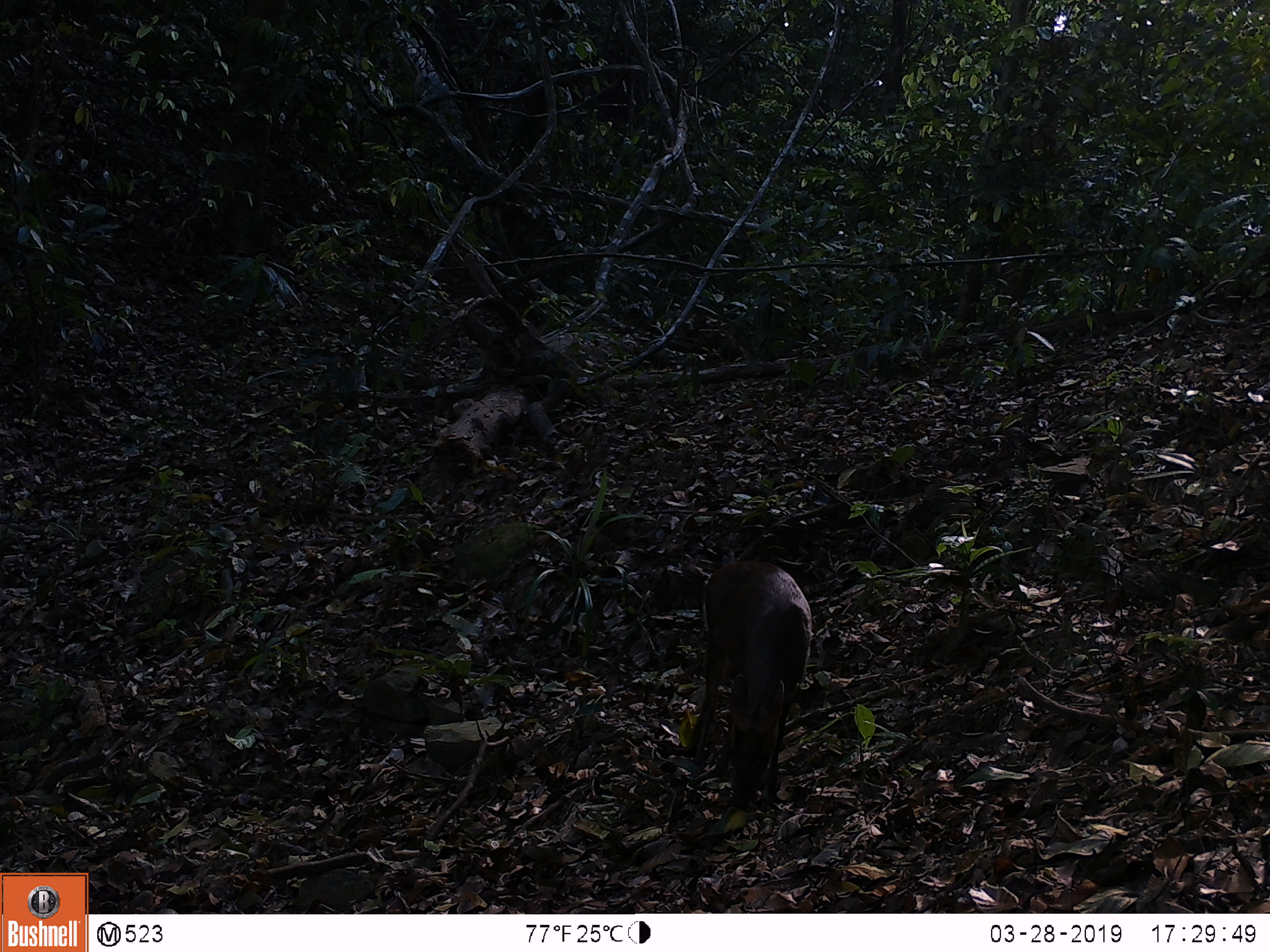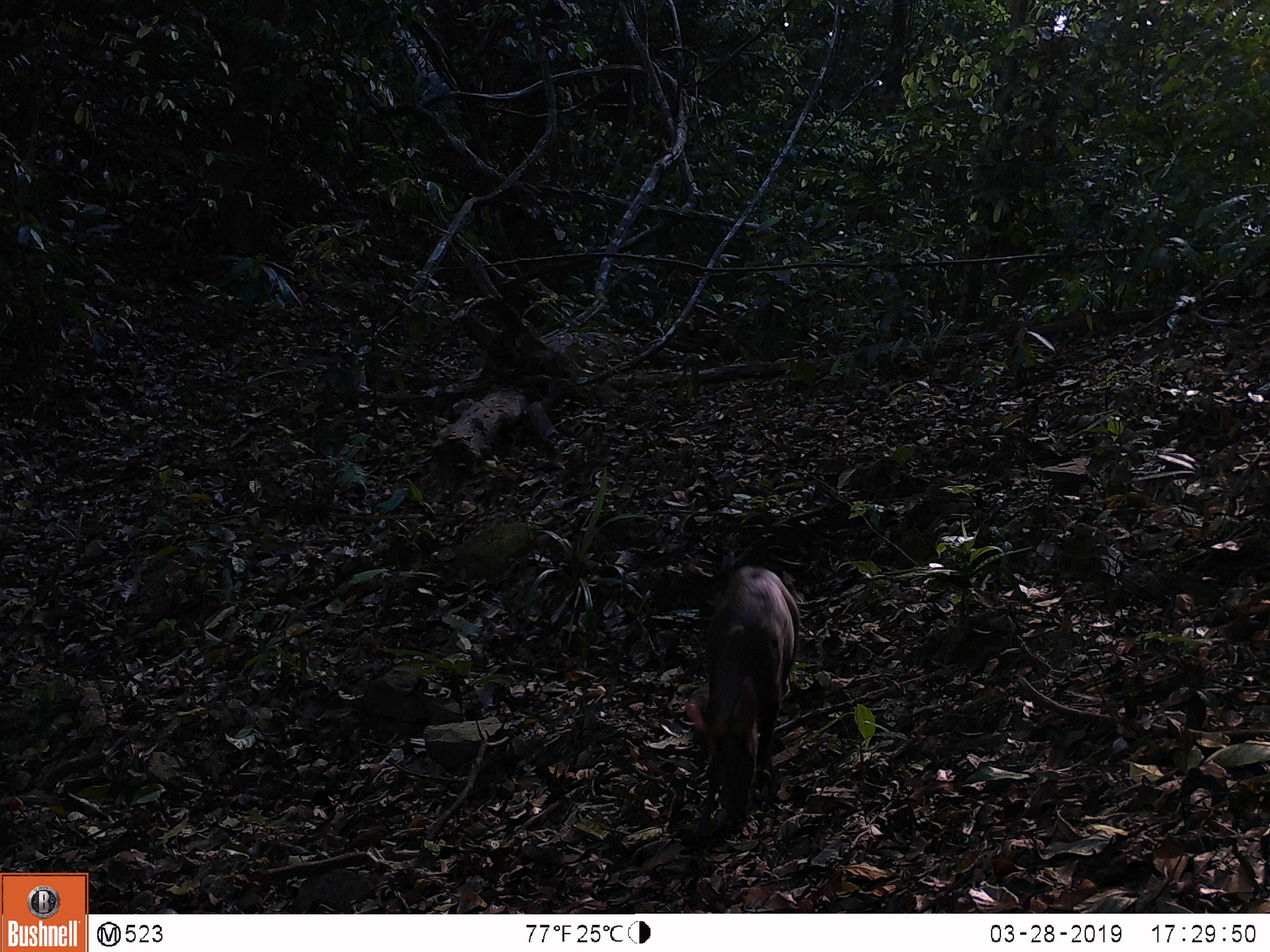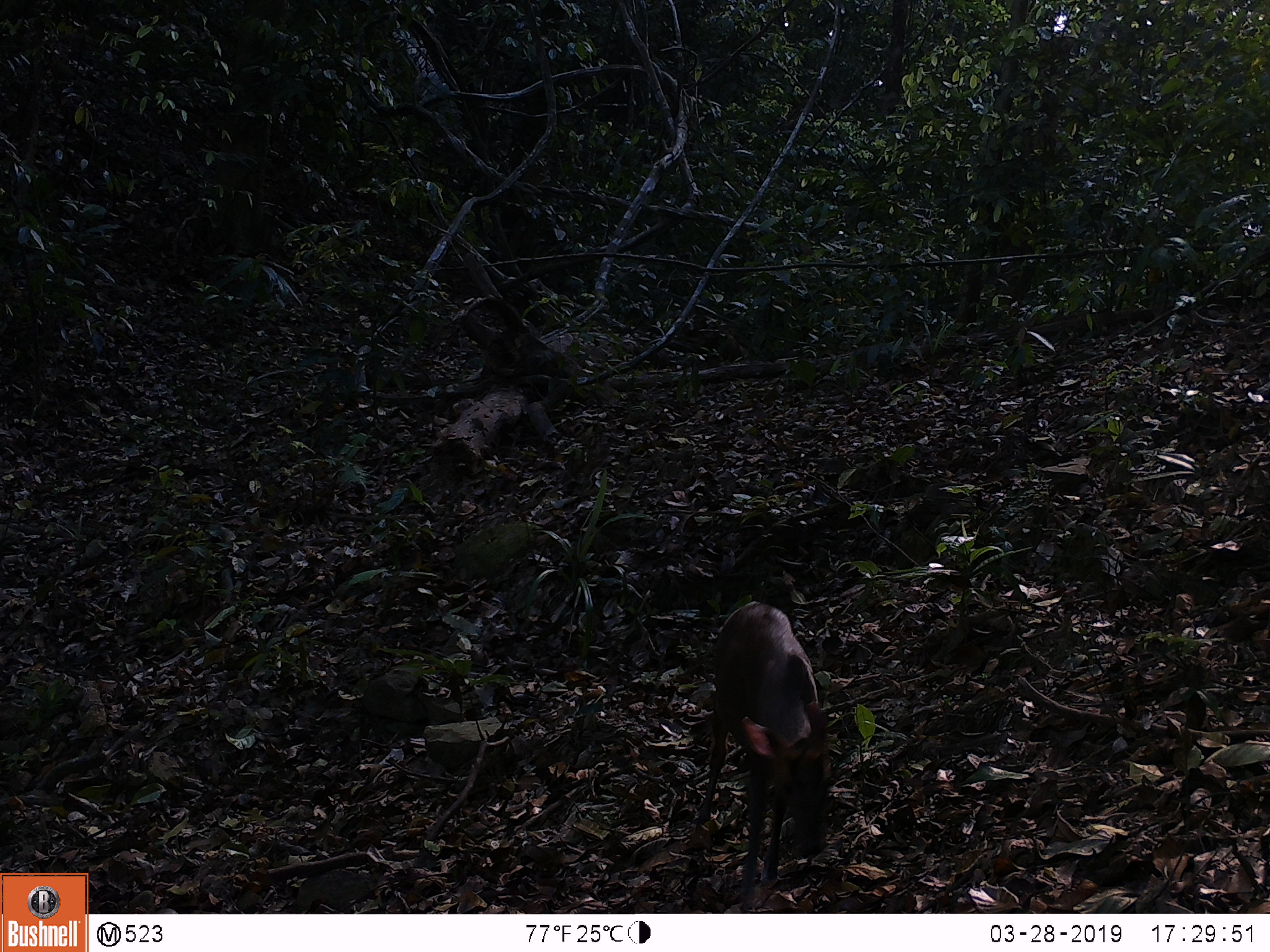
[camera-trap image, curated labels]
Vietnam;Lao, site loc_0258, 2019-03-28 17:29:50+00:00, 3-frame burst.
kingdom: Animalia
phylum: Chordata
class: Mammalia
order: Artiodactyla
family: Cervidae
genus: Muntiacus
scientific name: Muntiacus rooseveltorum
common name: roosevelt's muntjac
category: roosevelts muntjac group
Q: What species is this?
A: Roosevelts muntjac group (roosevelt's muntjac) (Muntiacus rooseveltorum).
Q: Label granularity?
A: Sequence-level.